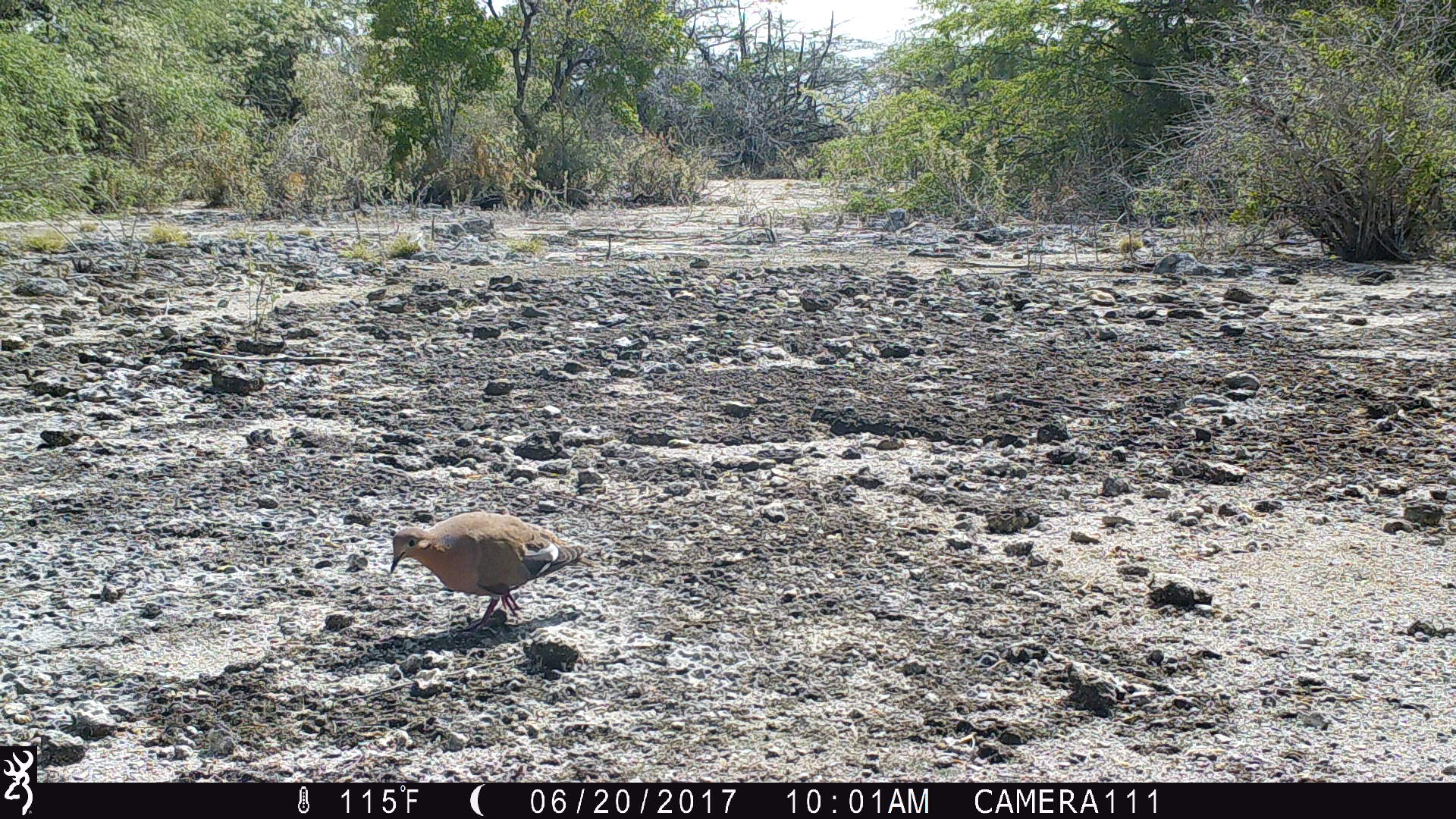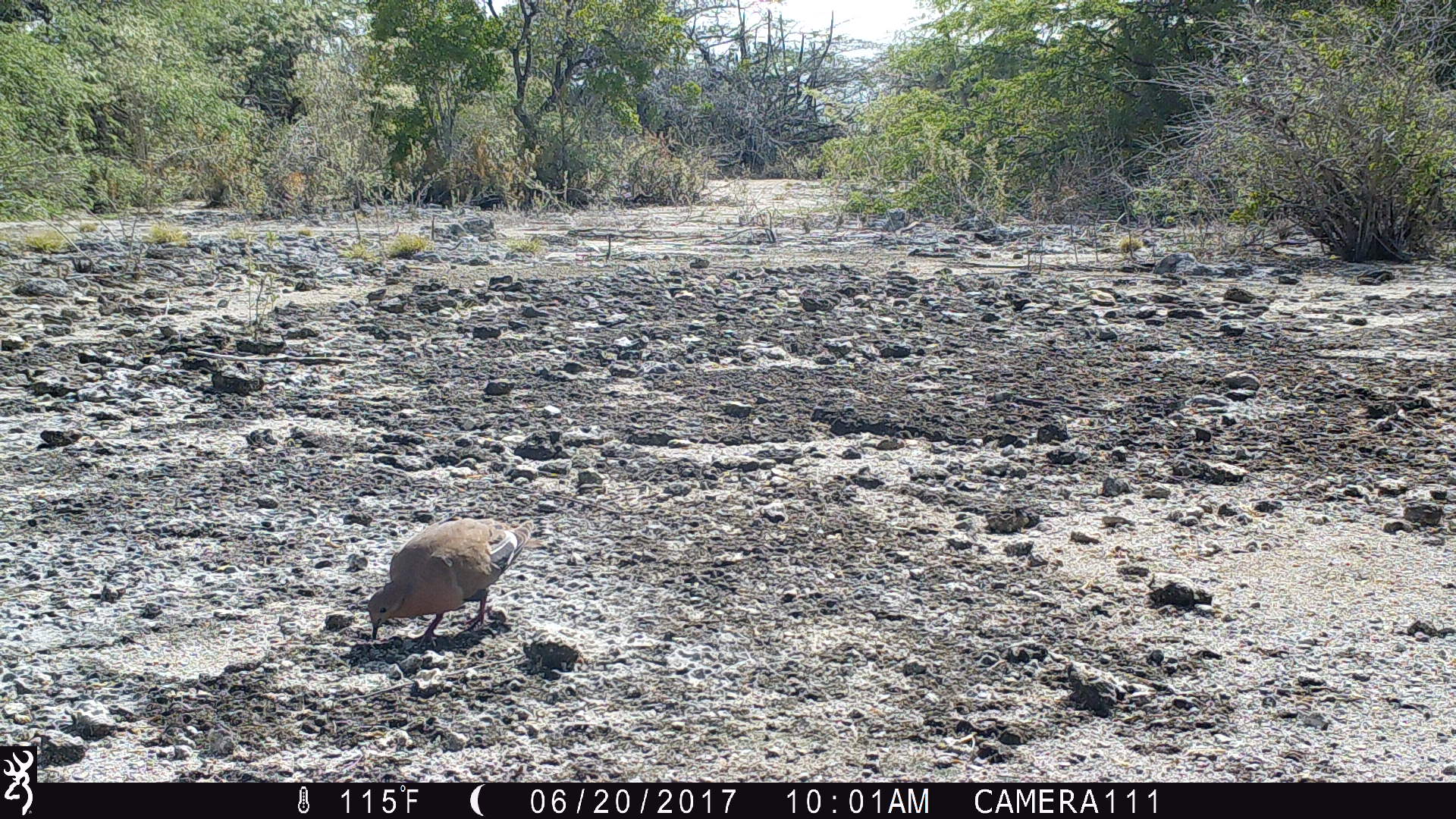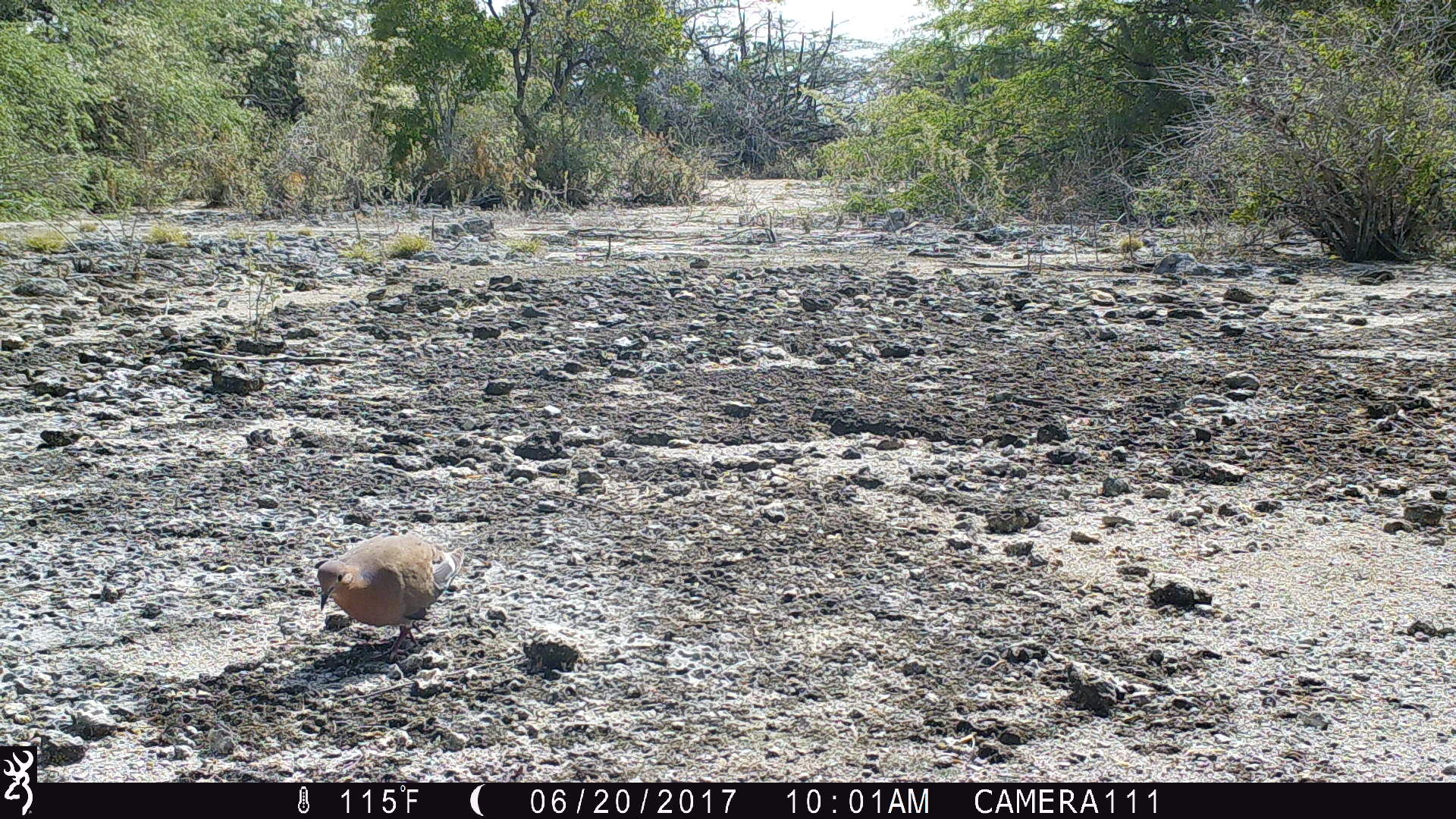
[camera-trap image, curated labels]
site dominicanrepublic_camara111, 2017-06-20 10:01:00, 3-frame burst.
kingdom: Animalia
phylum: Chordata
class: Aves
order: Columbiformes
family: Columbidae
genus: Zenaida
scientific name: Zenaida asiatica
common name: white-winged dove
White-winged dove (Zenaida asiatica).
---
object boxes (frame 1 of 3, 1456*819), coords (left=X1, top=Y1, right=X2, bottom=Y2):
white-winged dove: (left=387, top=509, right=580, bottom=630)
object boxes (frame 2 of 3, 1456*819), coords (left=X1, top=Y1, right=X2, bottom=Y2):
white-winged dove: (left=359, top=519, right=529, bottom=648)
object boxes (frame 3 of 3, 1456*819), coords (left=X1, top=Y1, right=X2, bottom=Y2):
white-winged dove: (left=312, top=536, right=462, bottom=661)